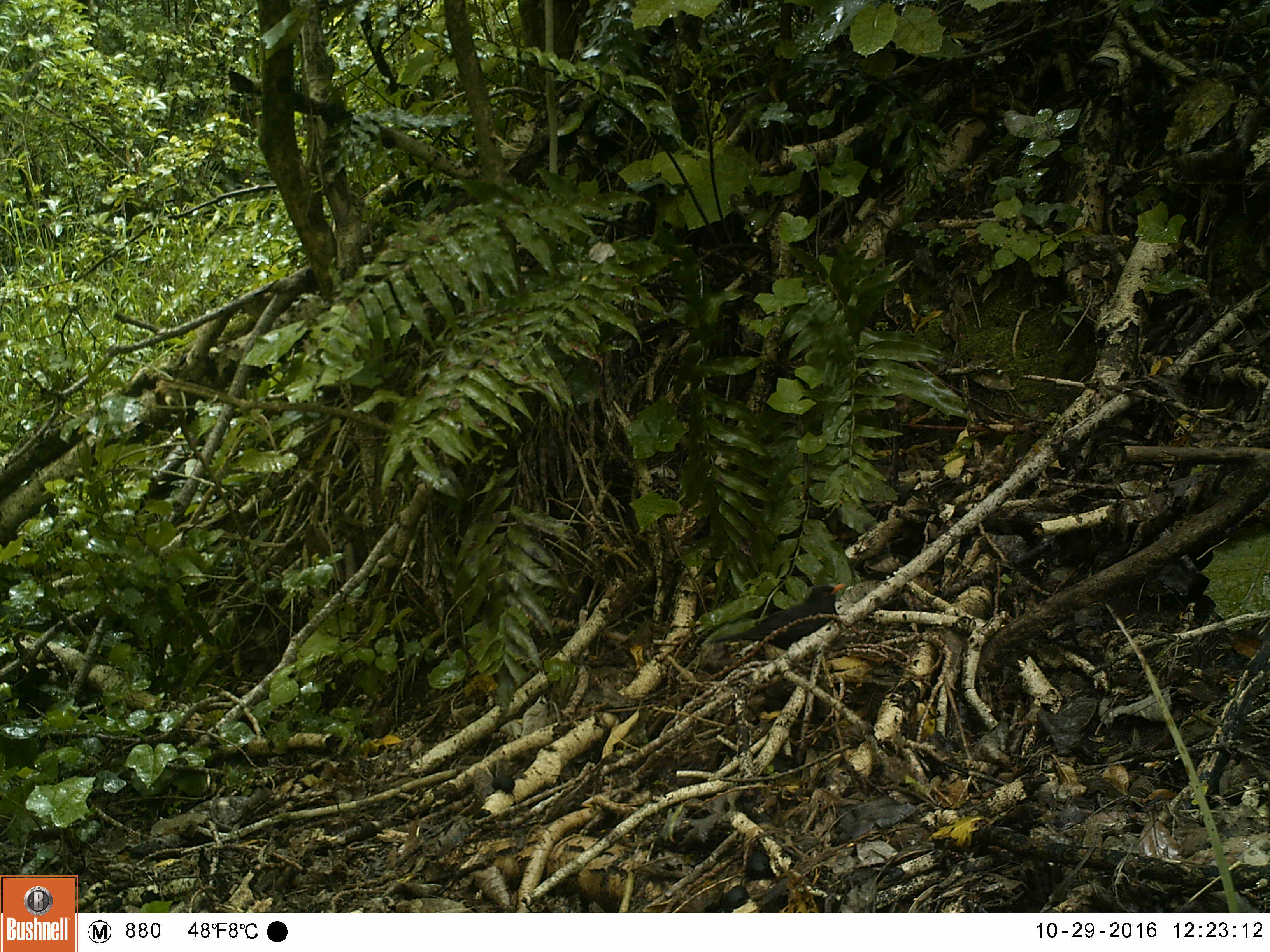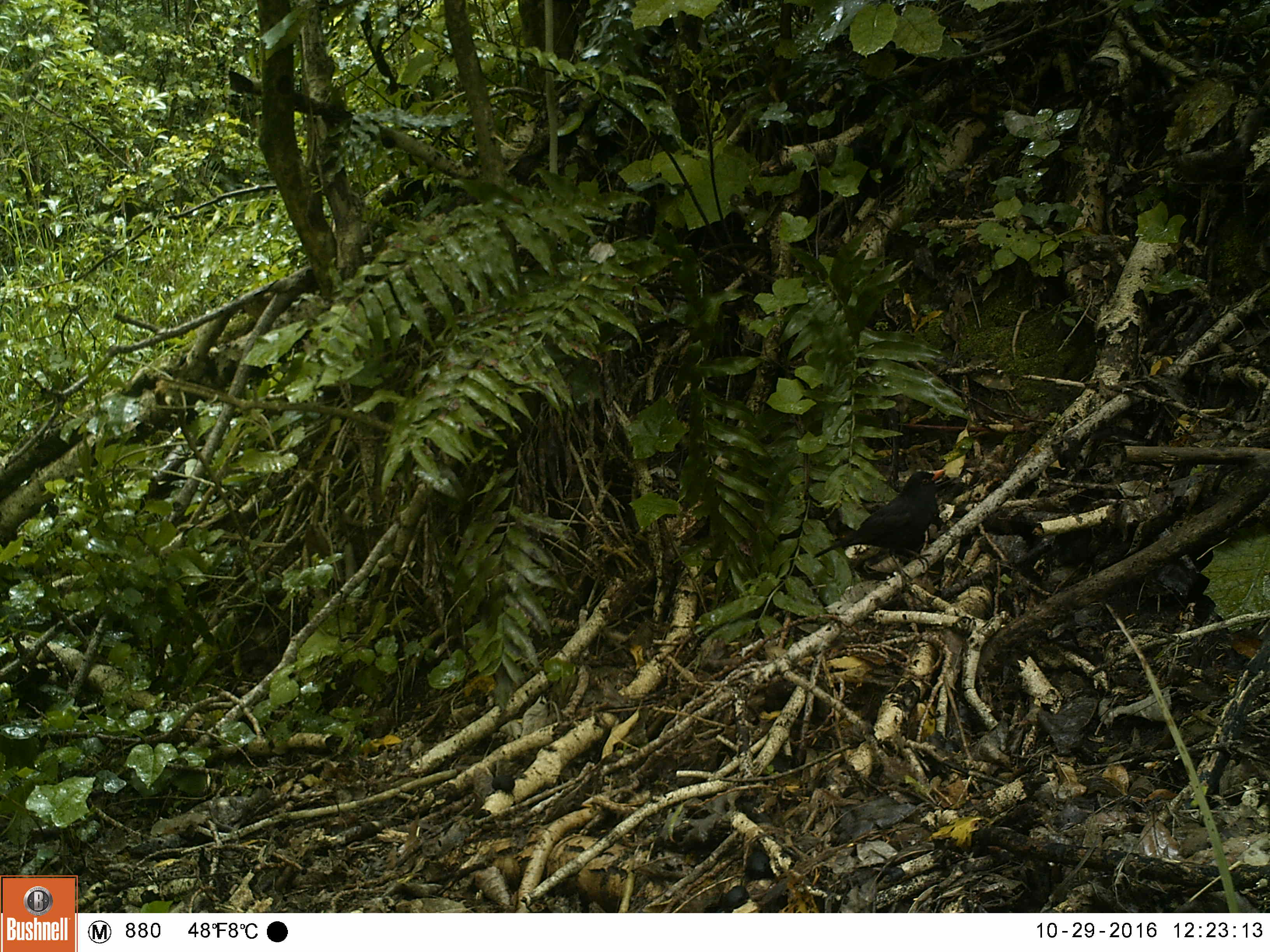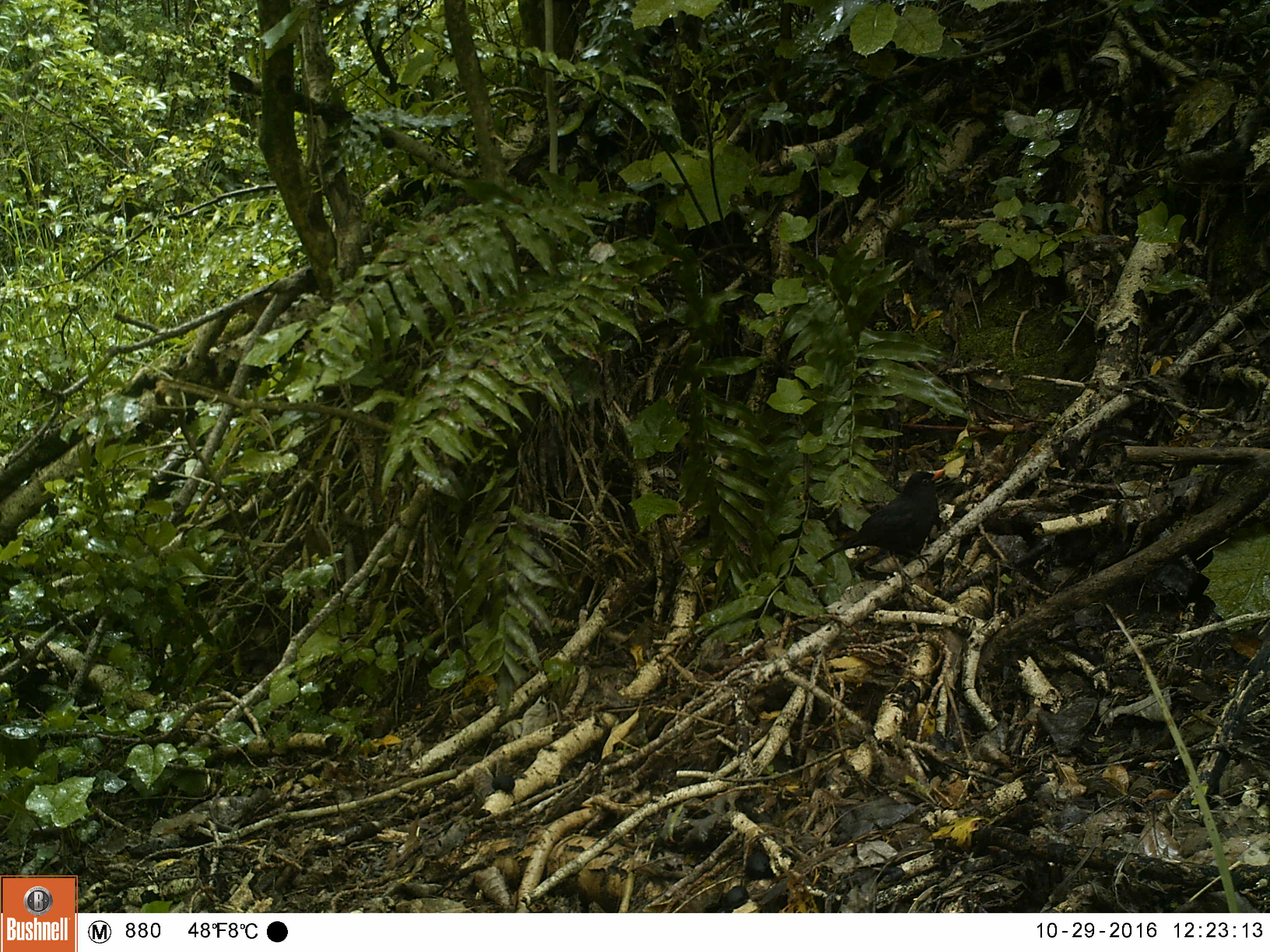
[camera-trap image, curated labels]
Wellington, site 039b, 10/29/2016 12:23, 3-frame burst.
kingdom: Animalia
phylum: Chordata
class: Aves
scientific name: Aves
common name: bird